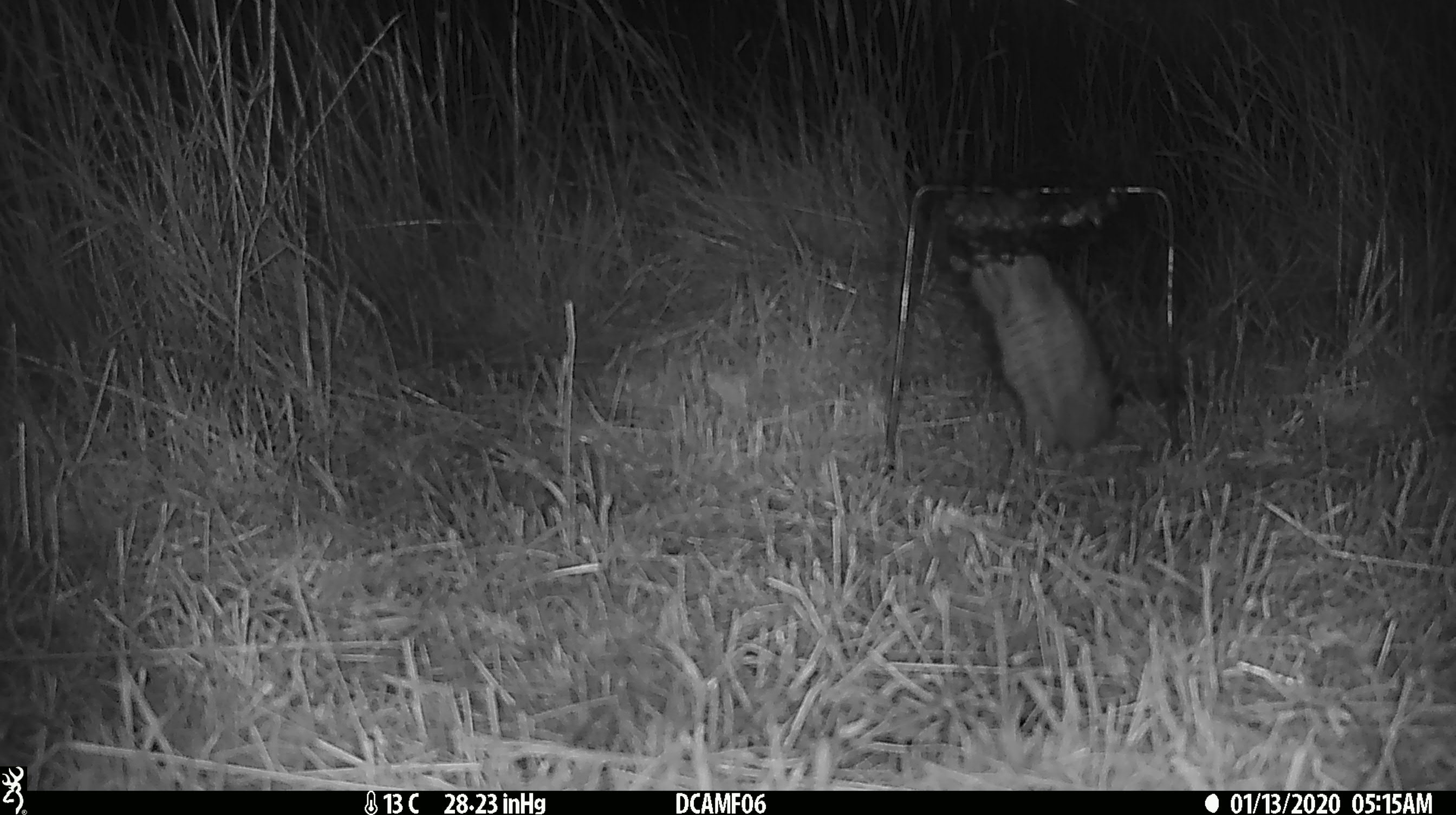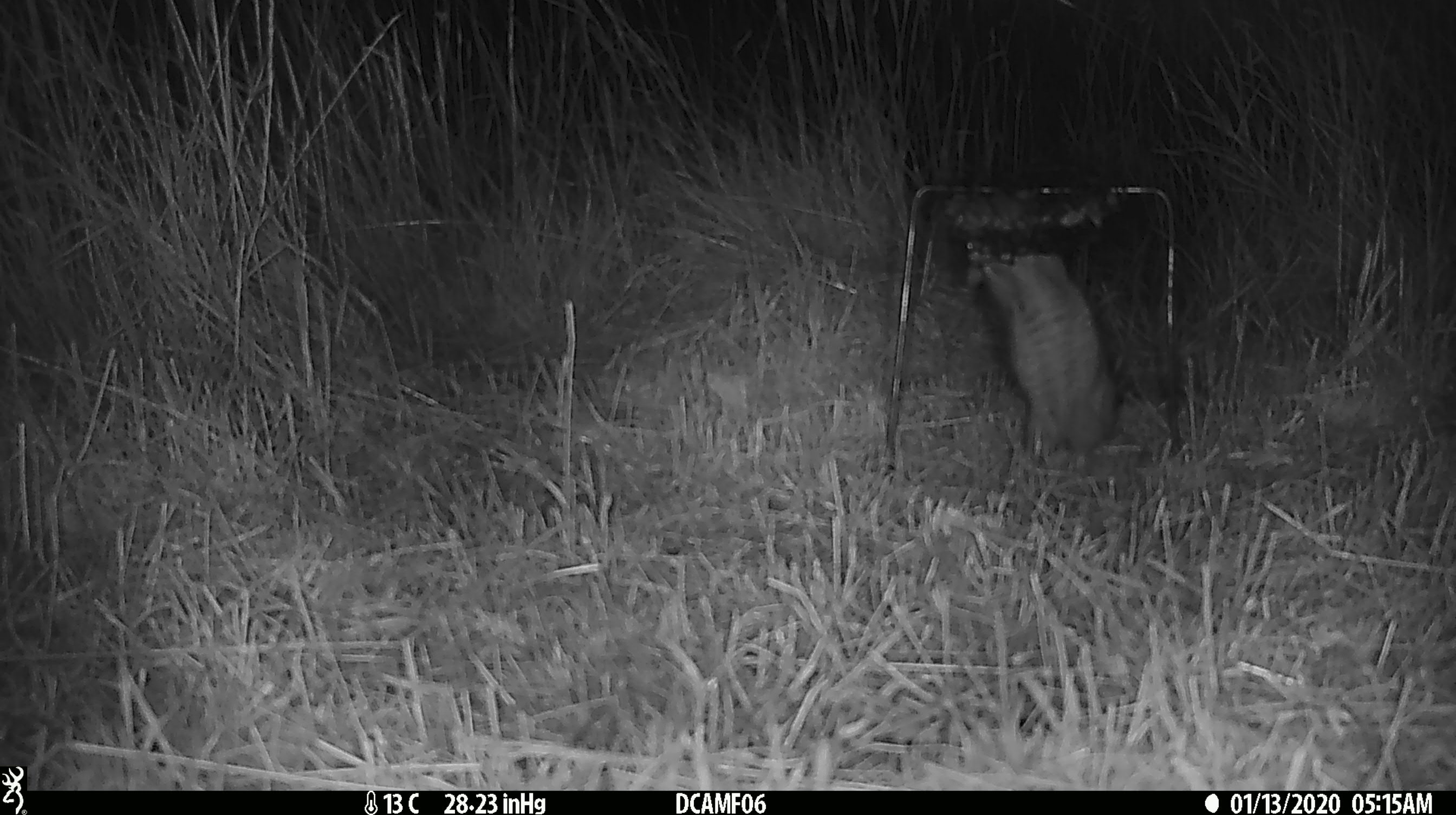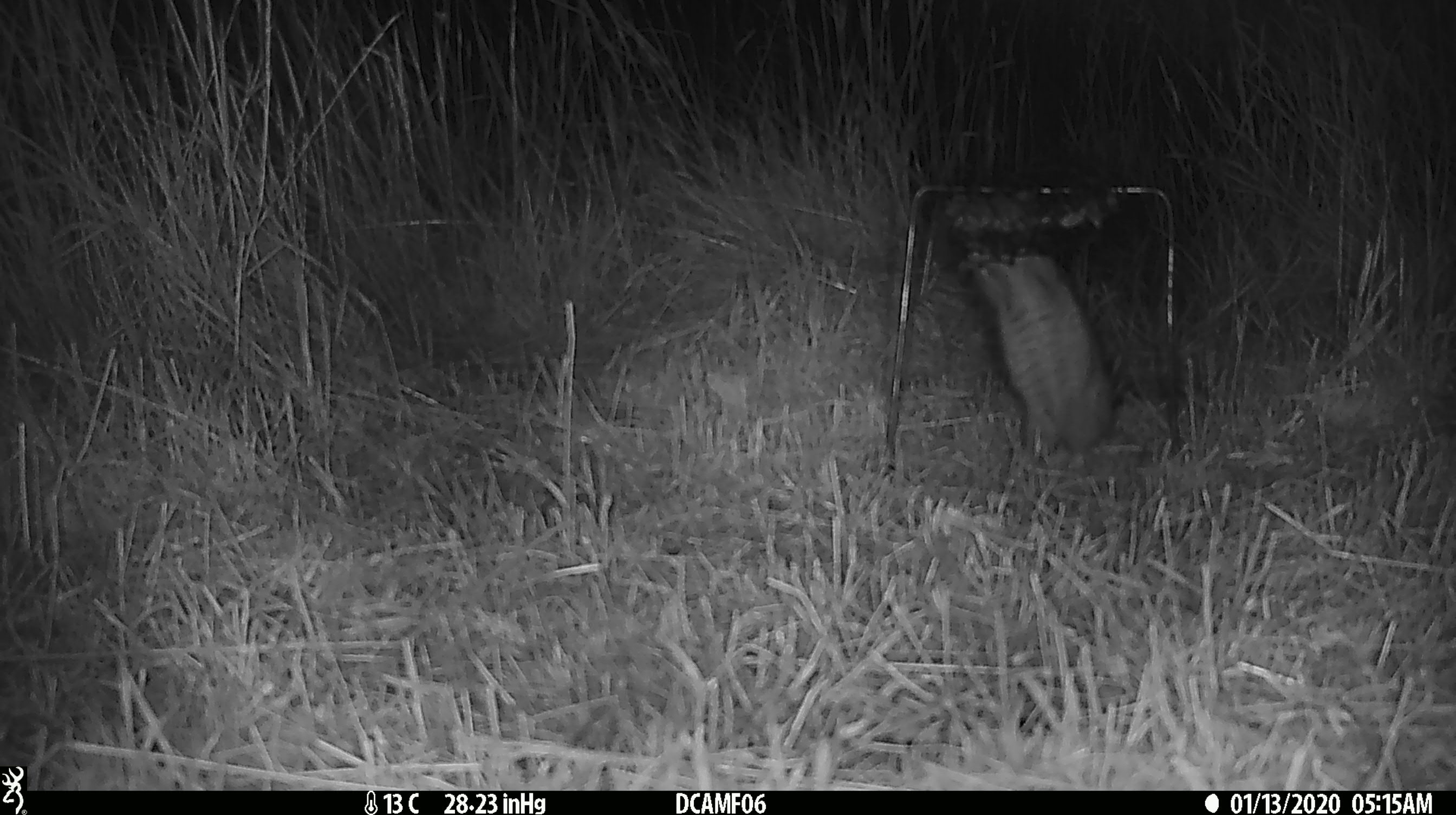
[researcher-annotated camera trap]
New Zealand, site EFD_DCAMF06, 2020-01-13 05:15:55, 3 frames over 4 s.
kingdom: Animalia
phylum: Chordata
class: Mammalia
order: Rodentia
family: Muridae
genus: Rattus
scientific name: Rattus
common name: rat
Rat (Rattus).